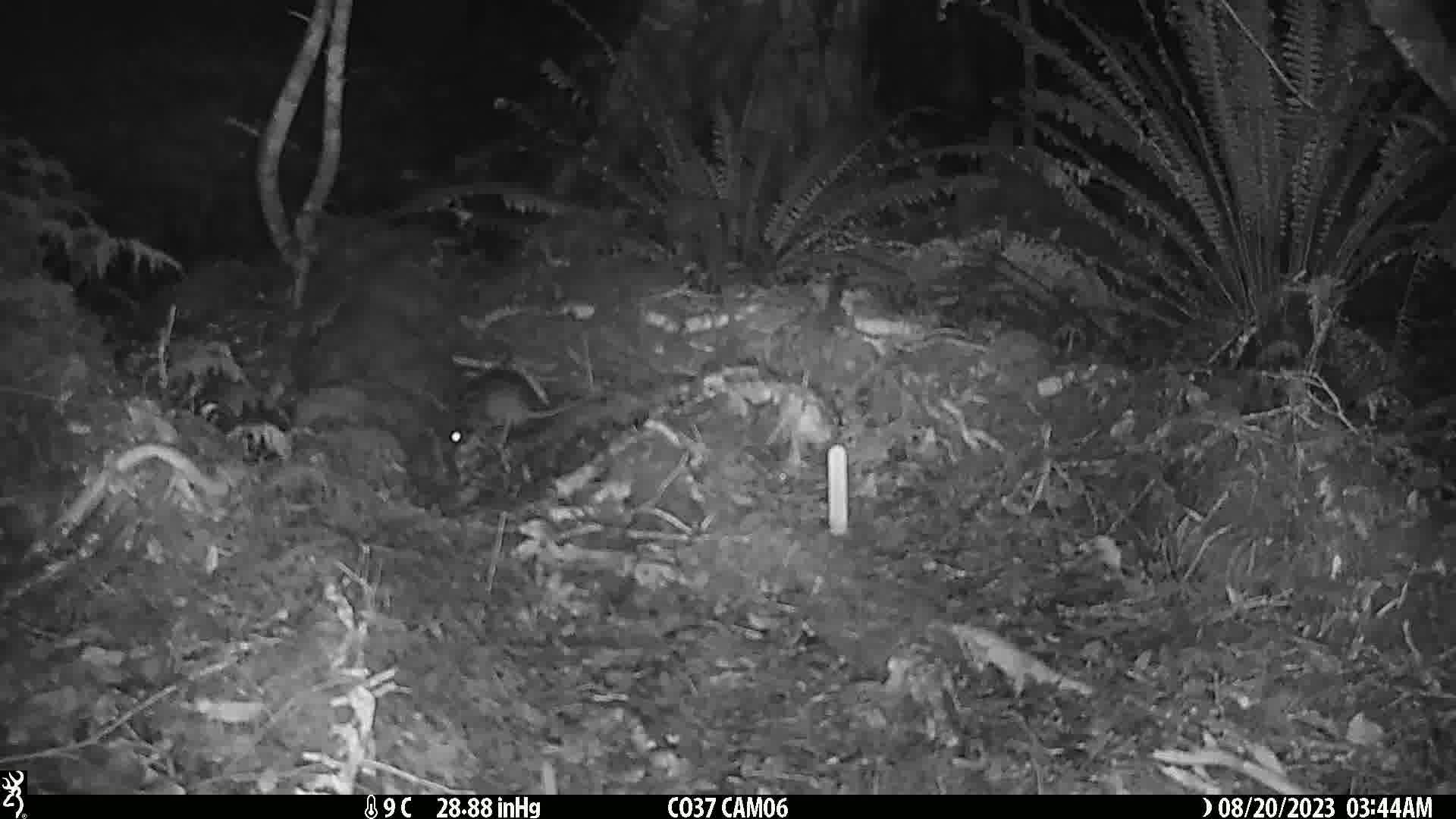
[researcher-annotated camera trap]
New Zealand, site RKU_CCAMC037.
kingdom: Animalia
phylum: Chordata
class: Mammalia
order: Rodentia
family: Muridae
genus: Rattus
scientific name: Rattus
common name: rat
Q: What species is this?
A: Rat (Rattus).